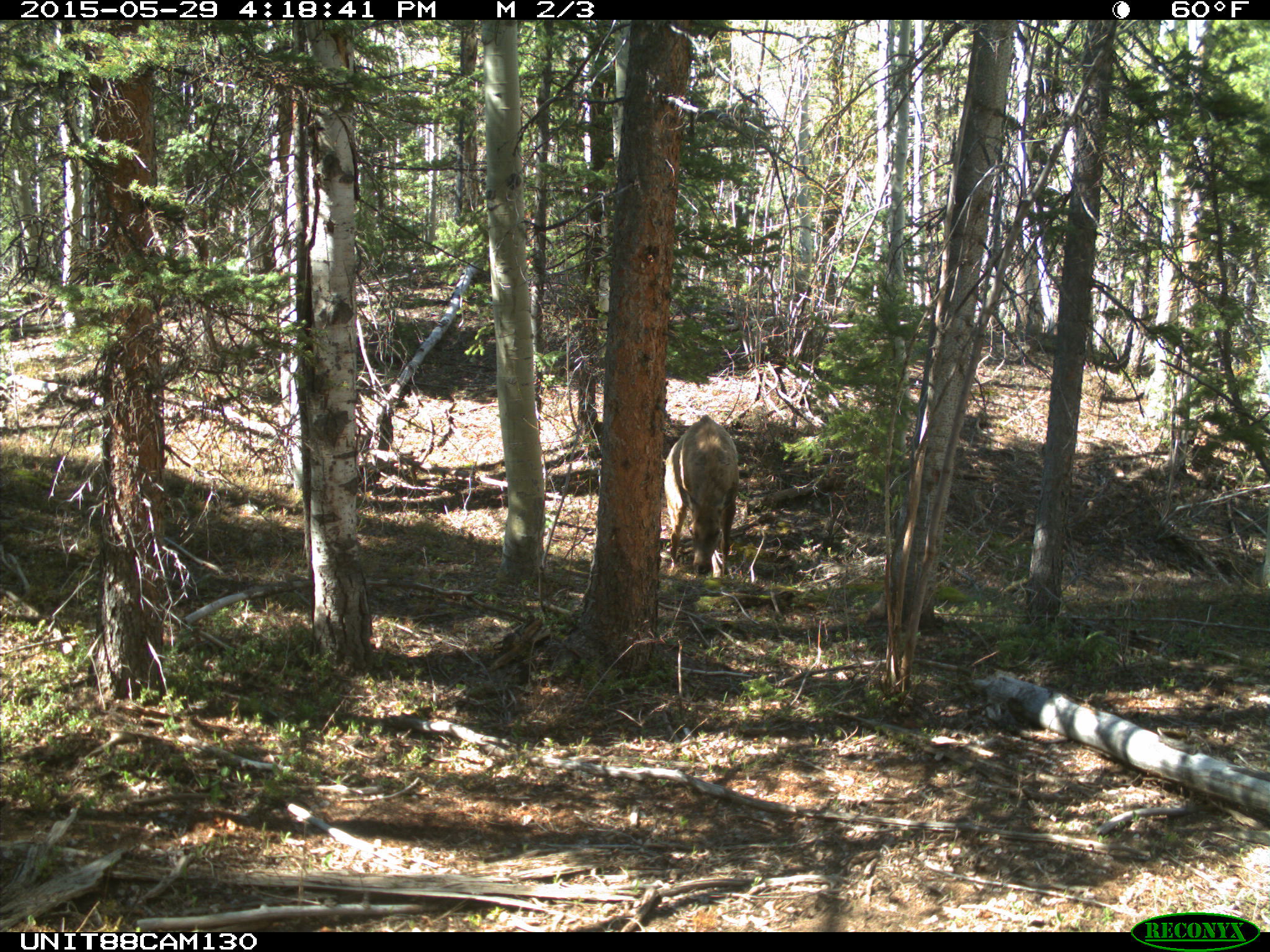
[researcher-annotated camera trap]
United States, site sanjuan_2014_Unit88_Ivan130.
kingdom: Animalia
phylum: Chordata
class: Mammalia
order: Artiodactyla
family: Cervidae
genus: Cervus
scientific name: Cervus elaphus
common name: red deer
Cervus elaphus (red deer).